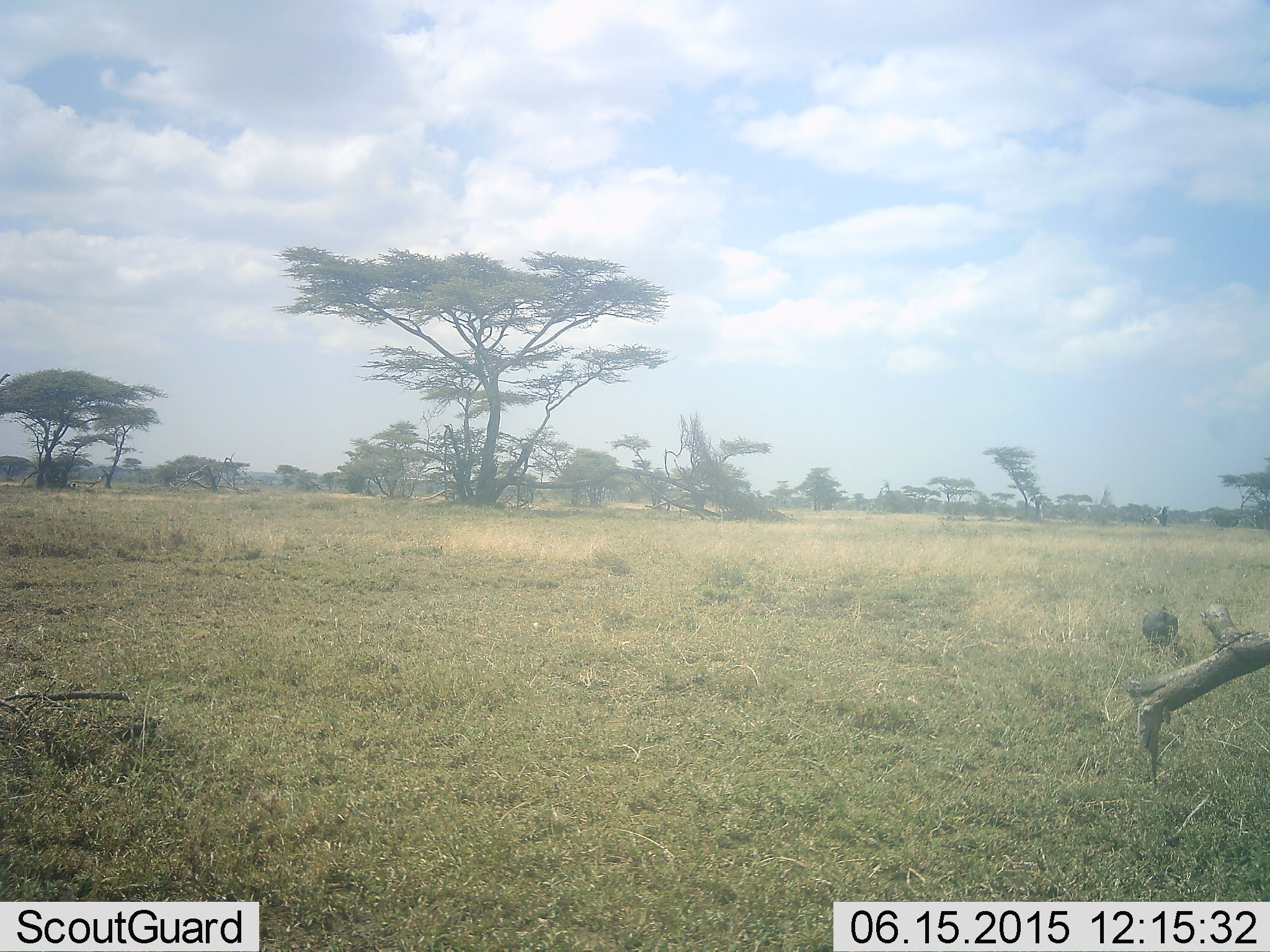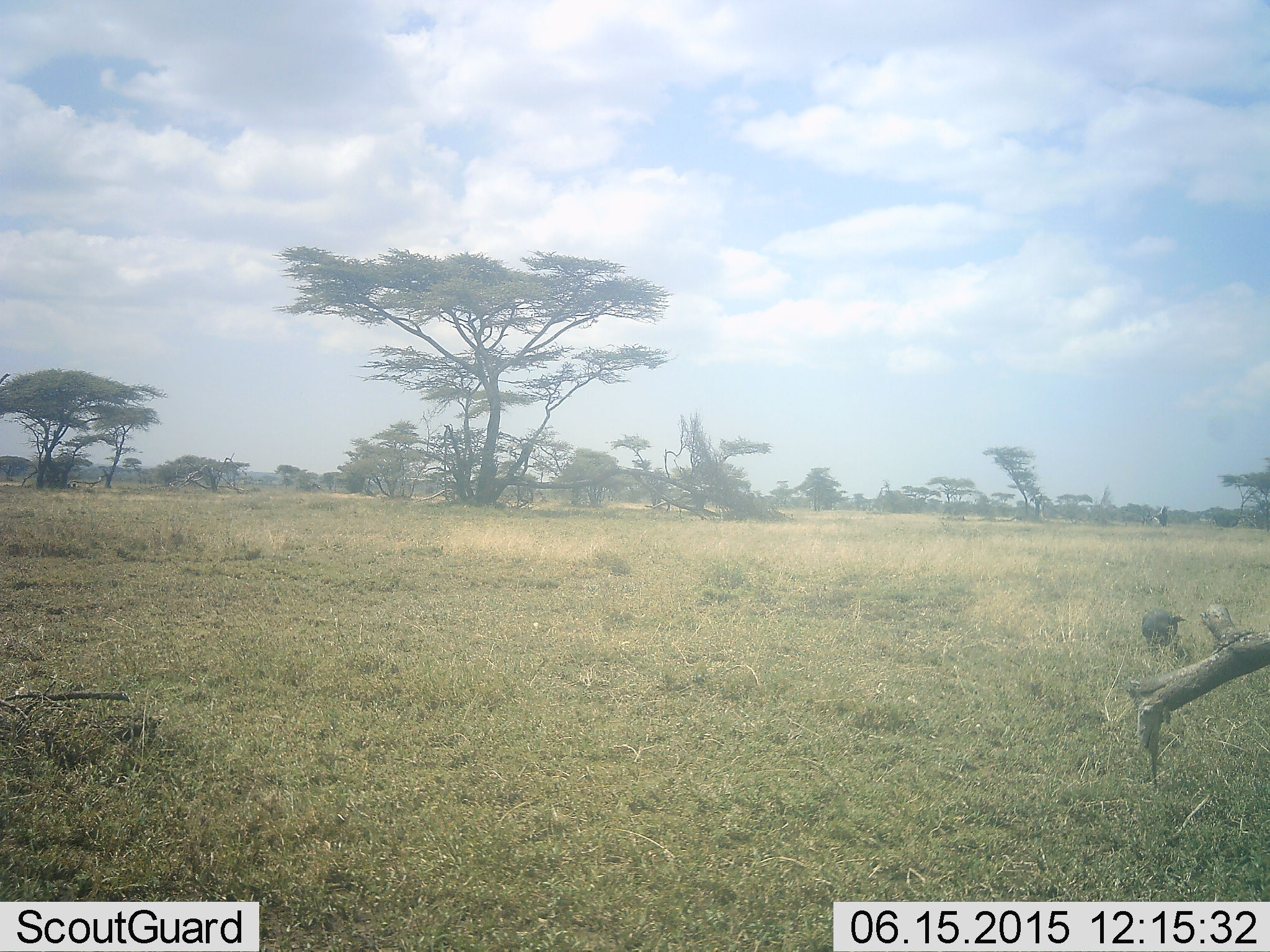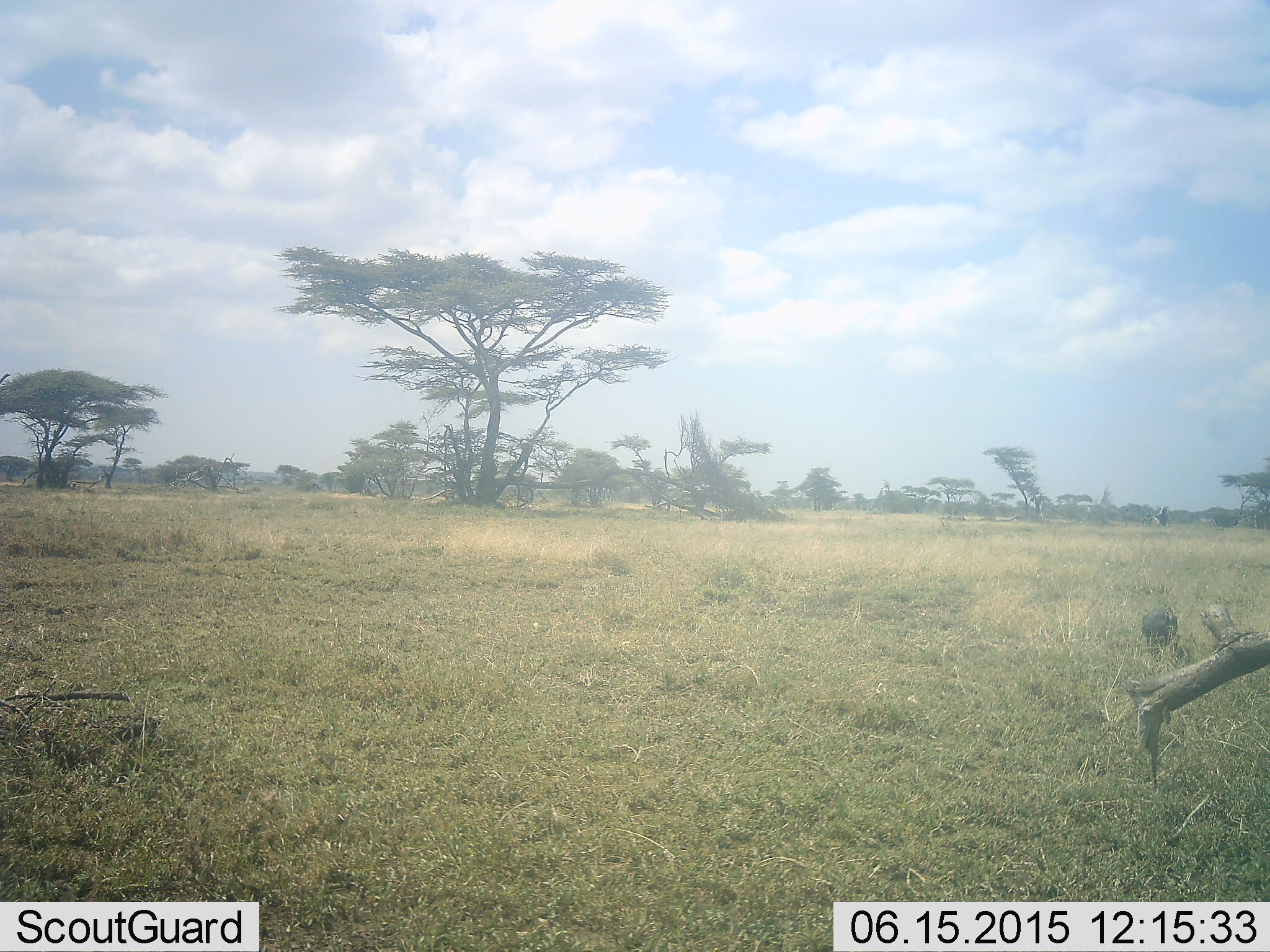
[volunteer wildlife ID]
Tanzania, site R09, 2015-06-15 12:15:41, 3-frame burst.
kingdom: Animalia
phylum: Chordata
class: Aves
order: Galliformes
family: Numididae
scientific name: Numididae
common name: guinea fowl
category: guineafowl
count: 1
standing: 83%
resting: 0%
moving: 17%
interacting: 0%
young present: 0%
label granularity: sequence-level